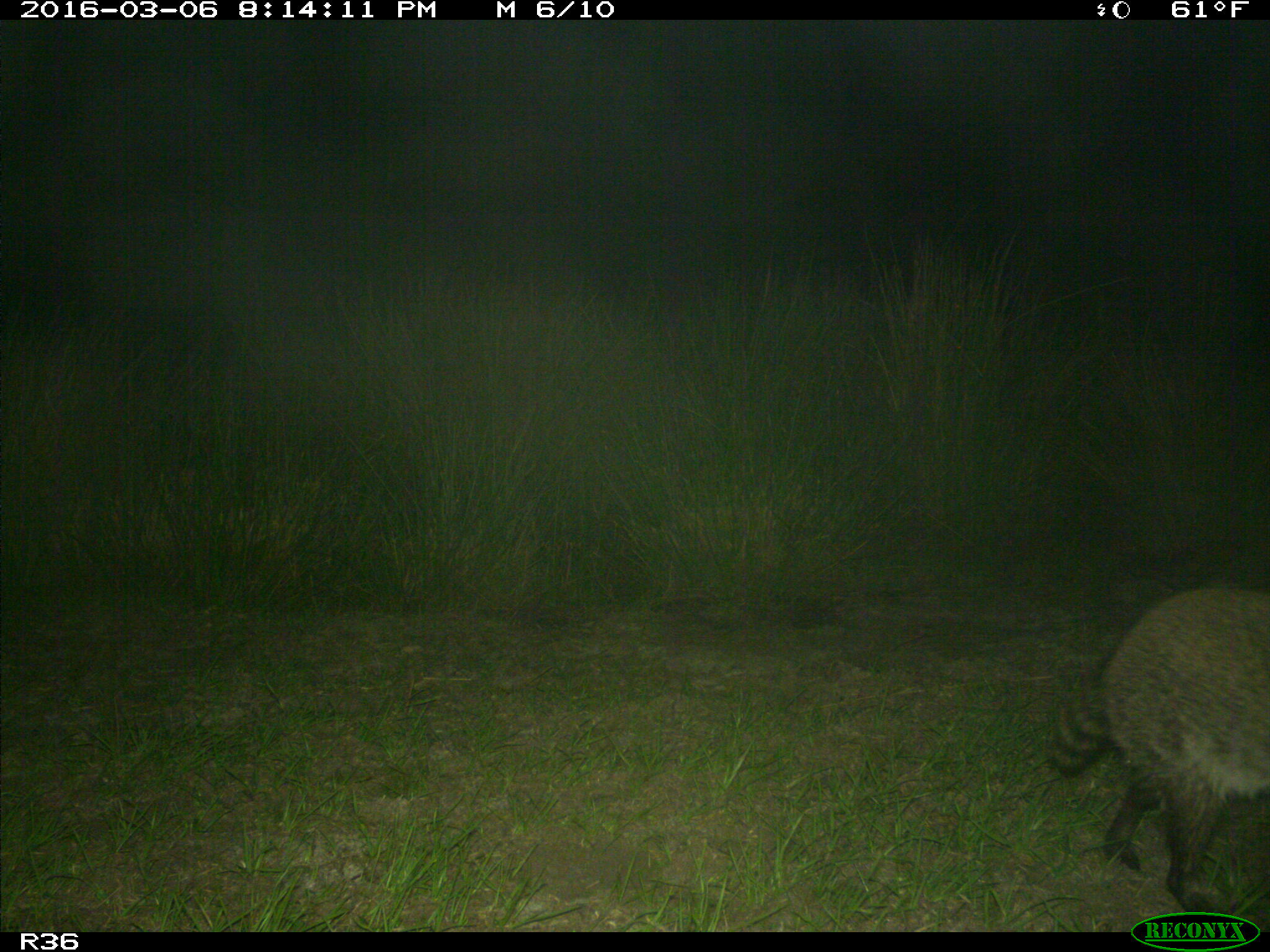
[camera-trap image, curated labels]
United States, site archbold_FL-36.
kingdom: Animalia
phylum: Chordata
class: Mammalia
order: Carnivora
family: Procyonidae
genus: Procyon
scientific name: Procyon lotor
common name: common raccoon